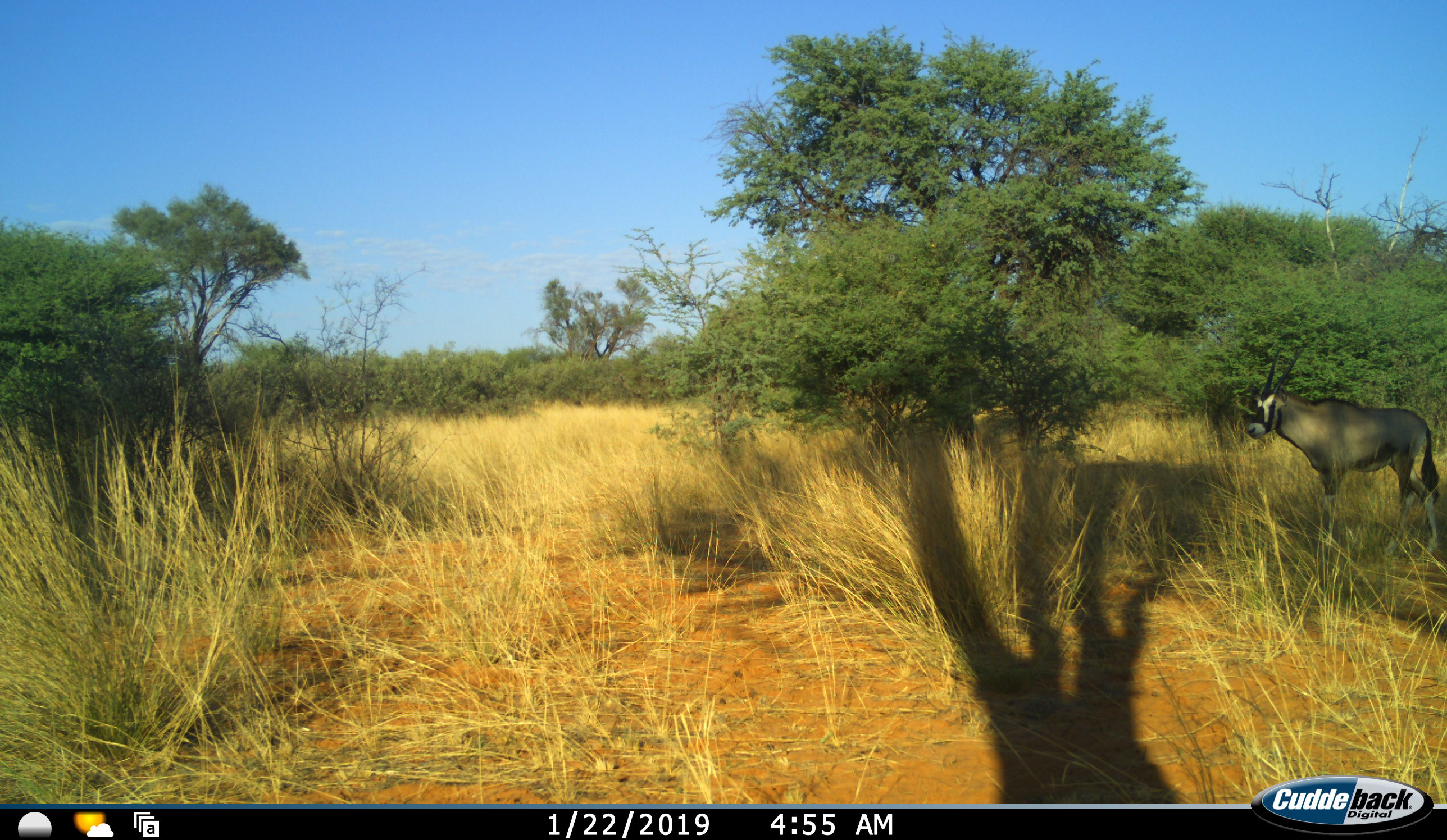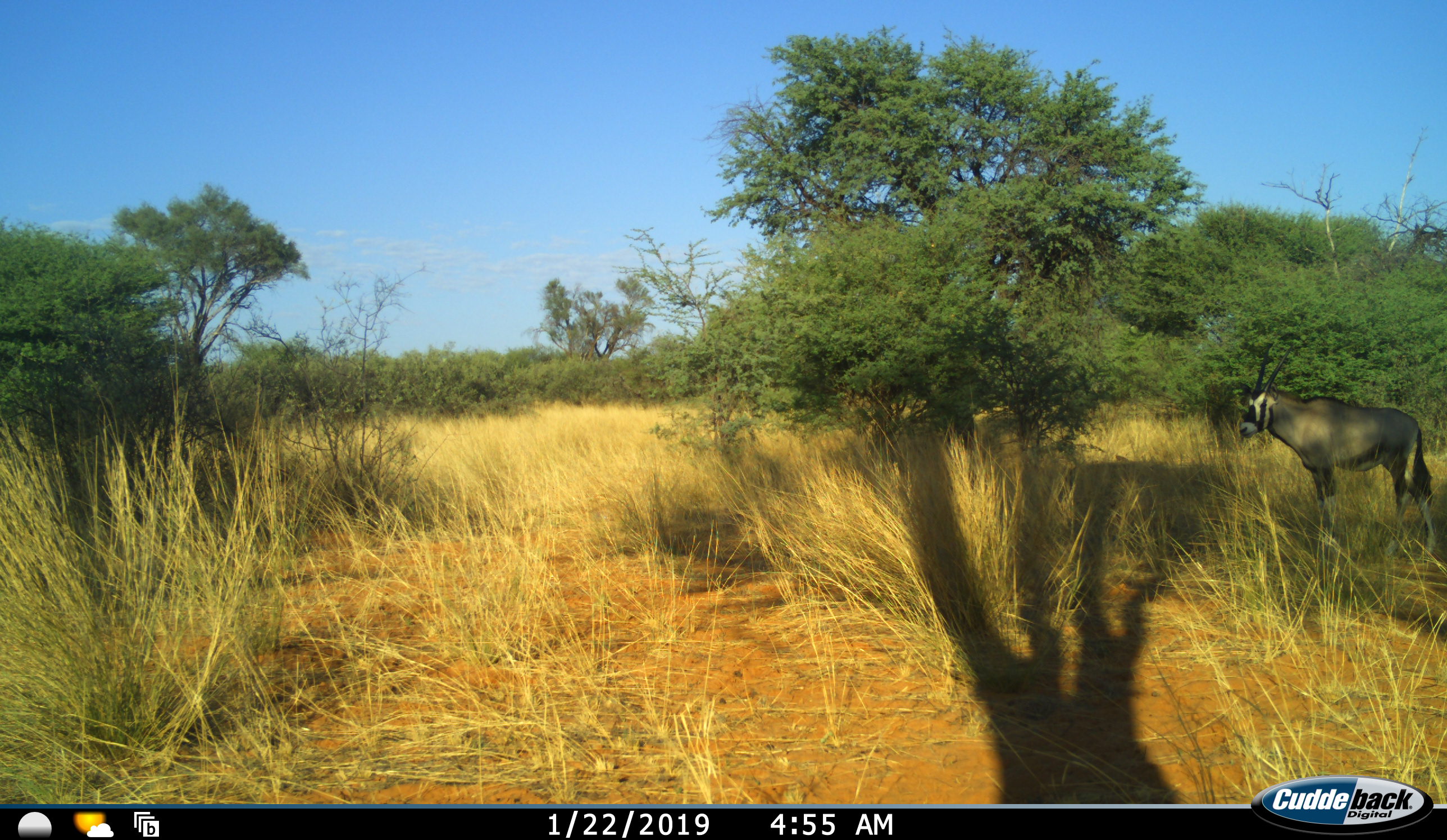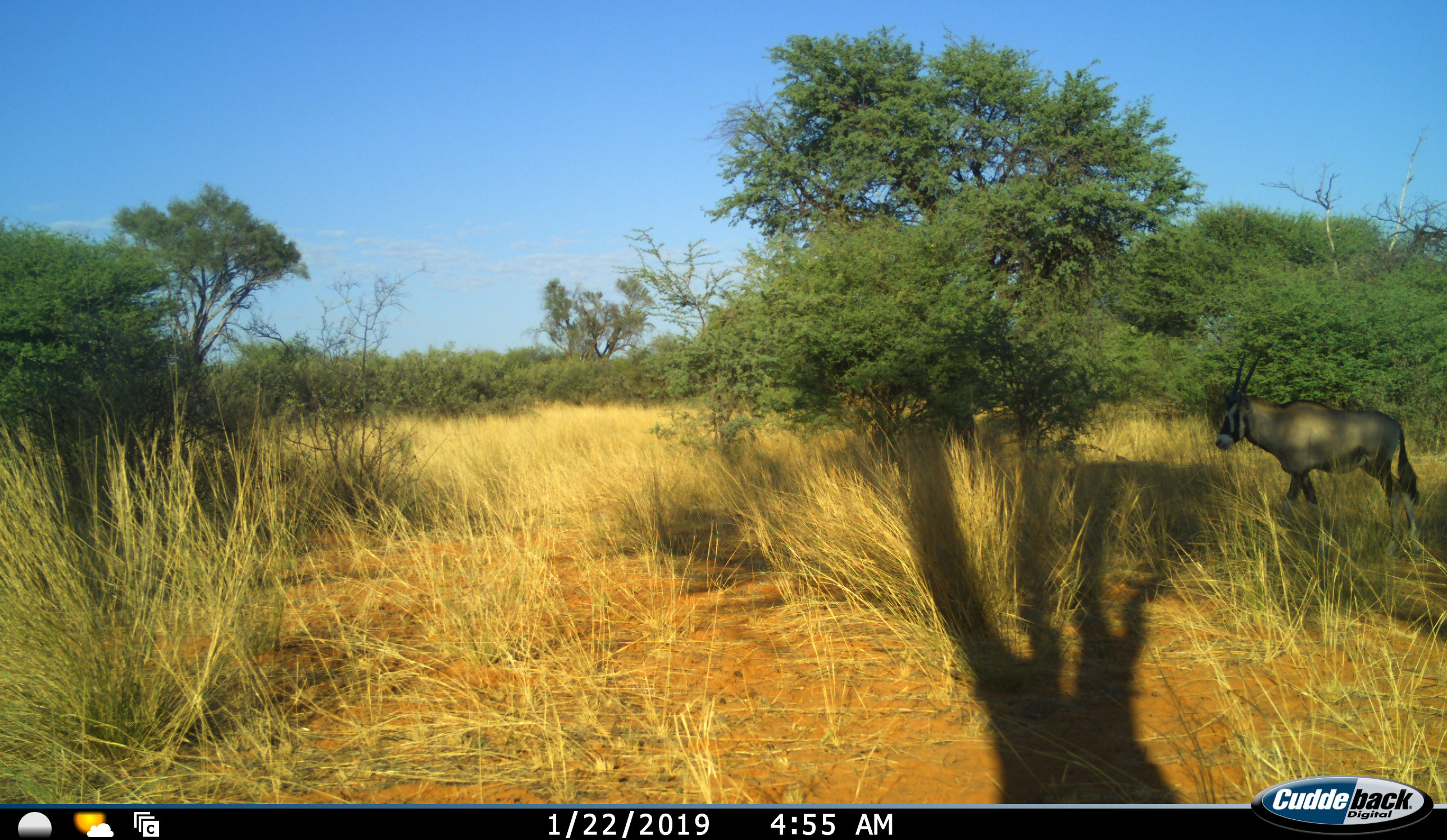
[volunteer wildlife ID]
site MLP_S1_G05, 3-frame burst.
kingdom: Animalia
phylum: Chordata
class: Mammalia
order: Artiodactyla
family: Bovidae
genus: Oryx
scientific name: Oryx gazella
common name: gemsbok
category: oryx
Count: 1.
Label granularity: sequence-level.